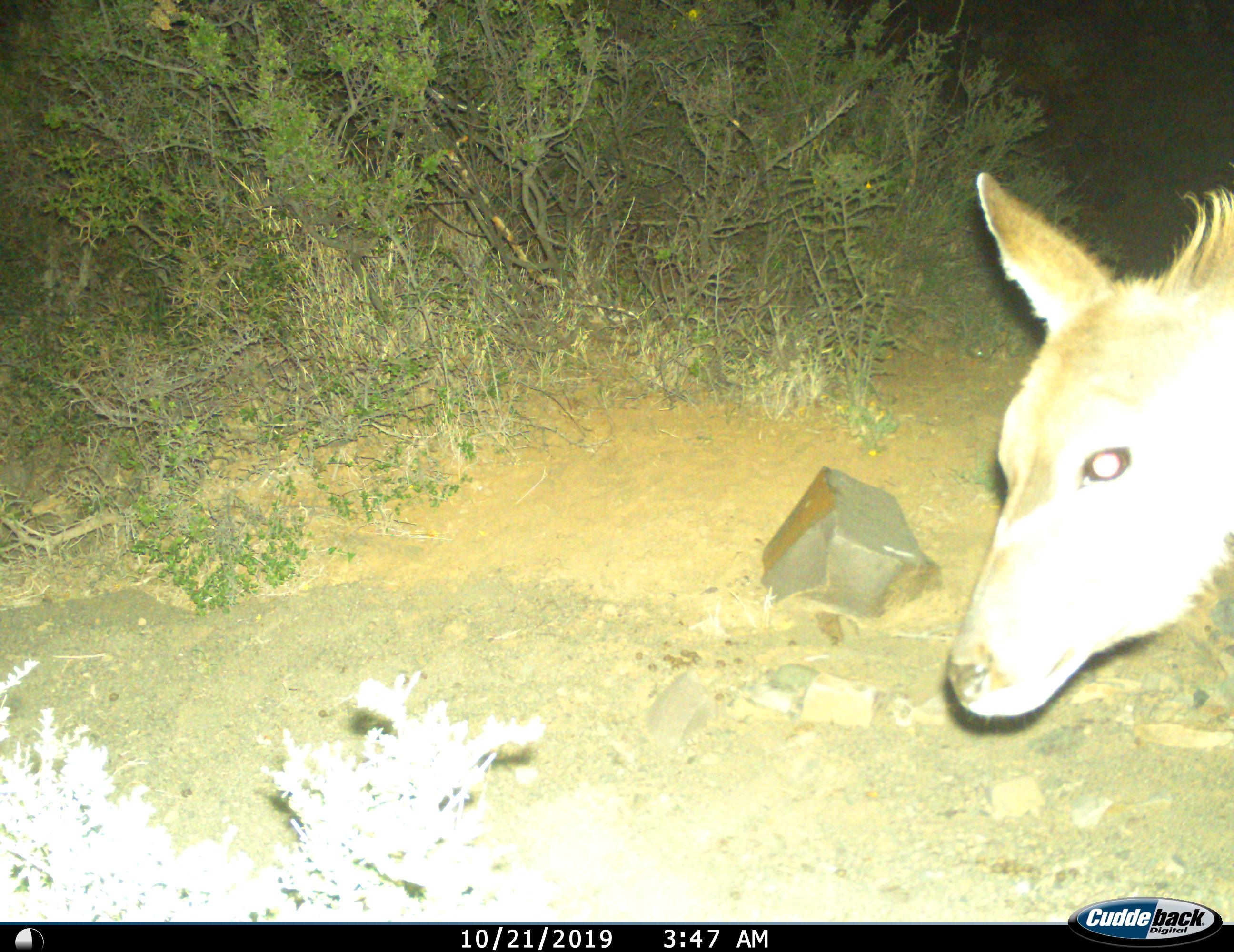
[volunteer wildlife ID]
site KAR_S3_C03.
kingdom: Animalia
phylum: Chordata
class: Mammalia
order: Artiodactyla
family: Bovidae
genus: Sylvicapra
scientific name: Sylvicapra grimmia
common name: common duiker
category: duikercommongrey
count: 1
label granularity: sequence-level